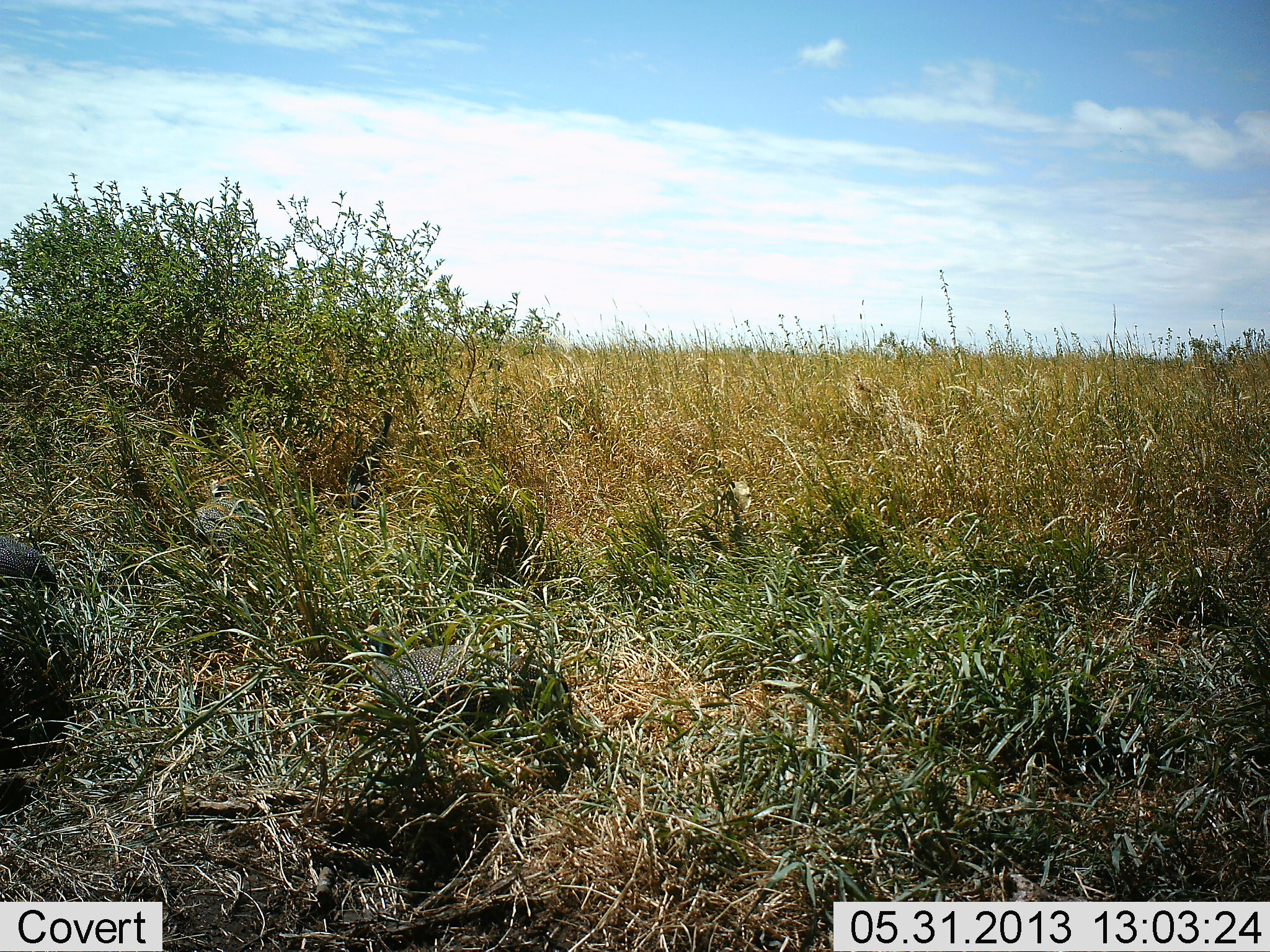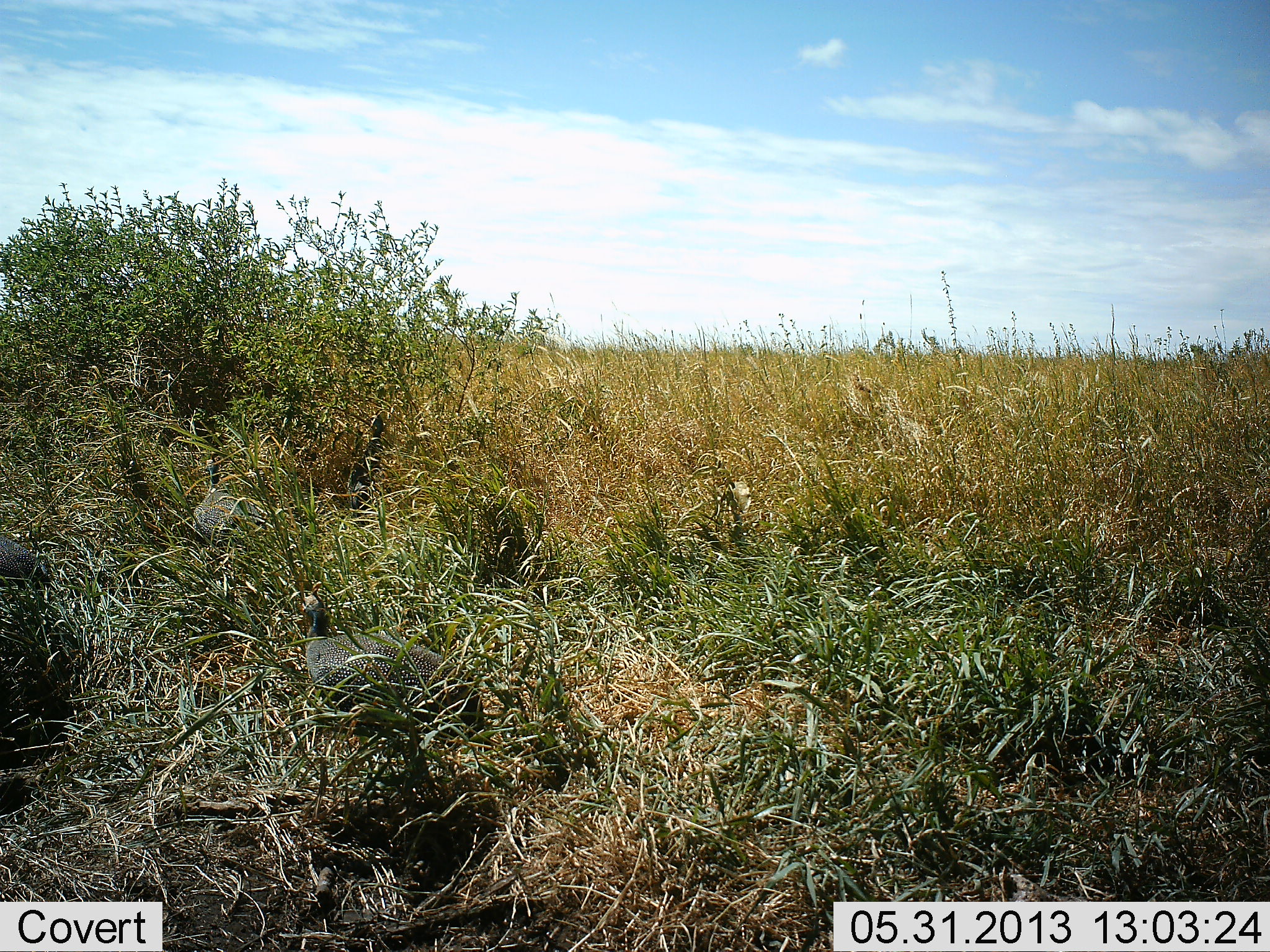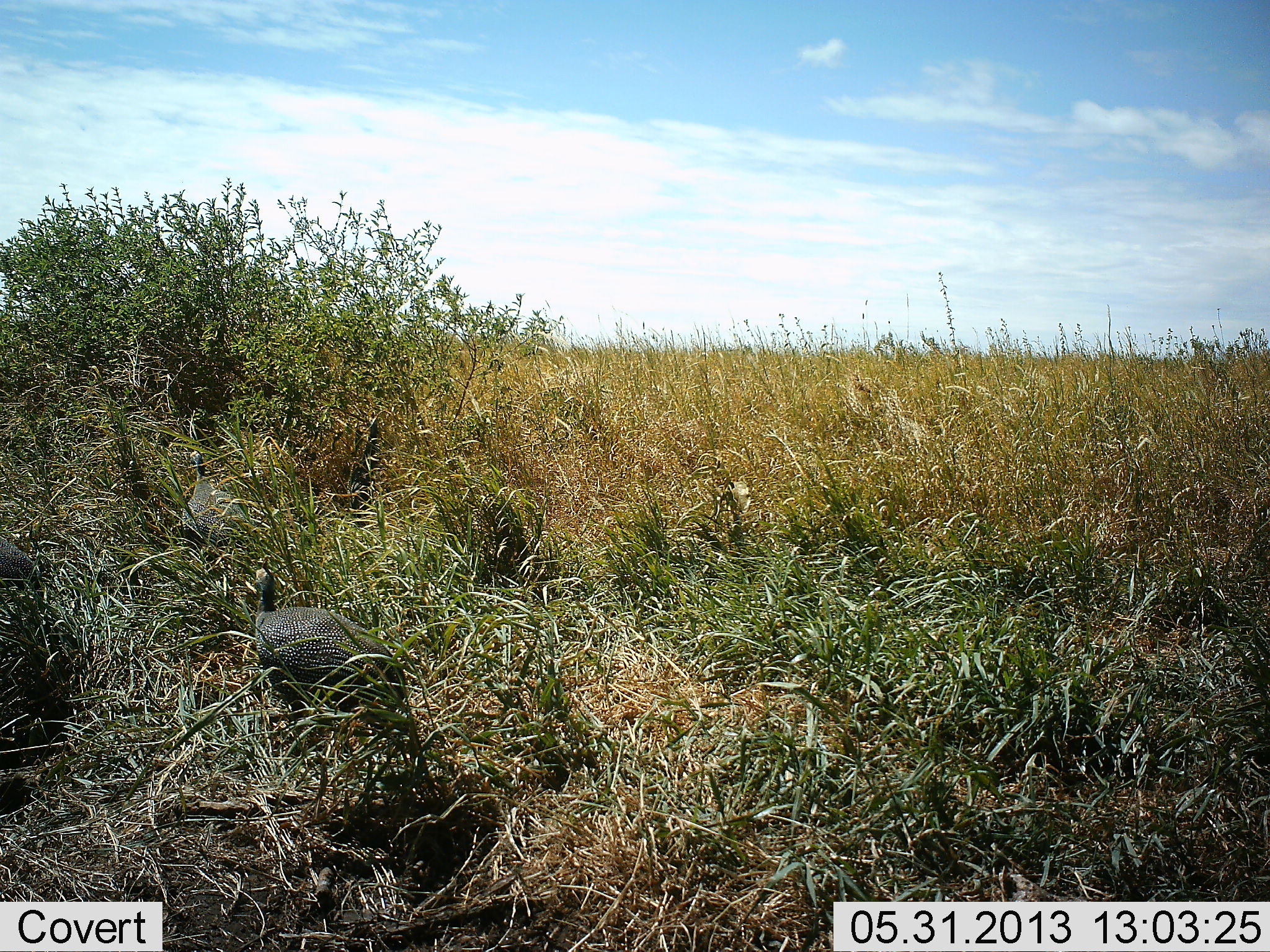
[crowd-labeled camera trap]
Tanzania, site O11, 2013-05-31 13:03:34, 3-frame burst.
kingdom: Animalia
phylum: Chordata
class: Aves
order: Galliformes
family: Numididae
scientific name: Numididae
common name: guinea fowl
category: guineafowl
Guineafowl (guinea fowl) (Numididae), count 3. Behavior (volunteer vote fractions): standing 16%, resting 0%, moving 89%, interacting 0%. Young present (vote fraction): 0%. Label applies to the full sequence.